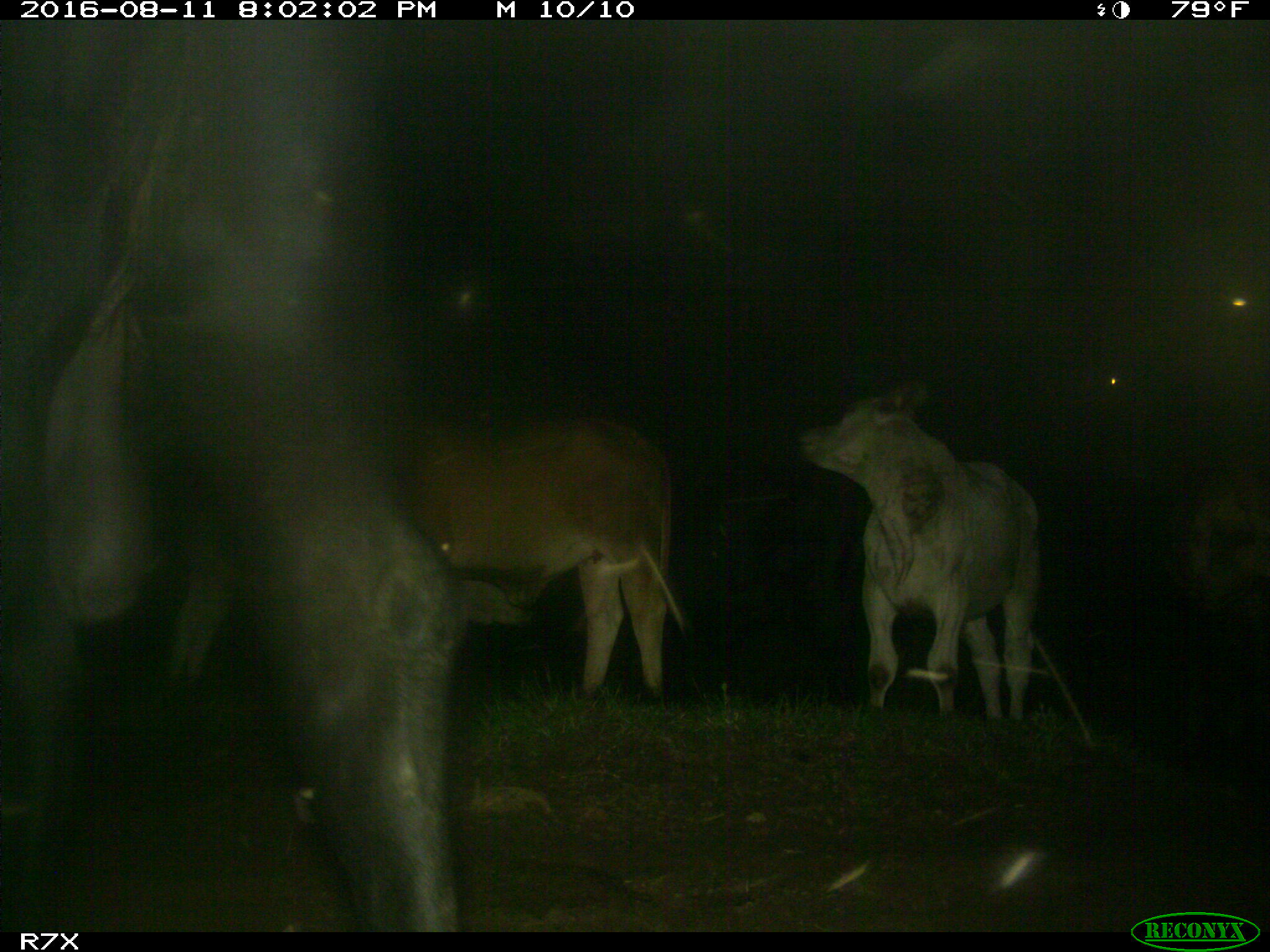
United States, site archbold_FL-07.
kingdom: Animalia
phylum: Chordata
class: Mammalia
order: Artiodactyla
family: Bovidae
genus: Bos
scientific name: Bos taurus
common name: domestic cow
Bos taurus (domestic cow).